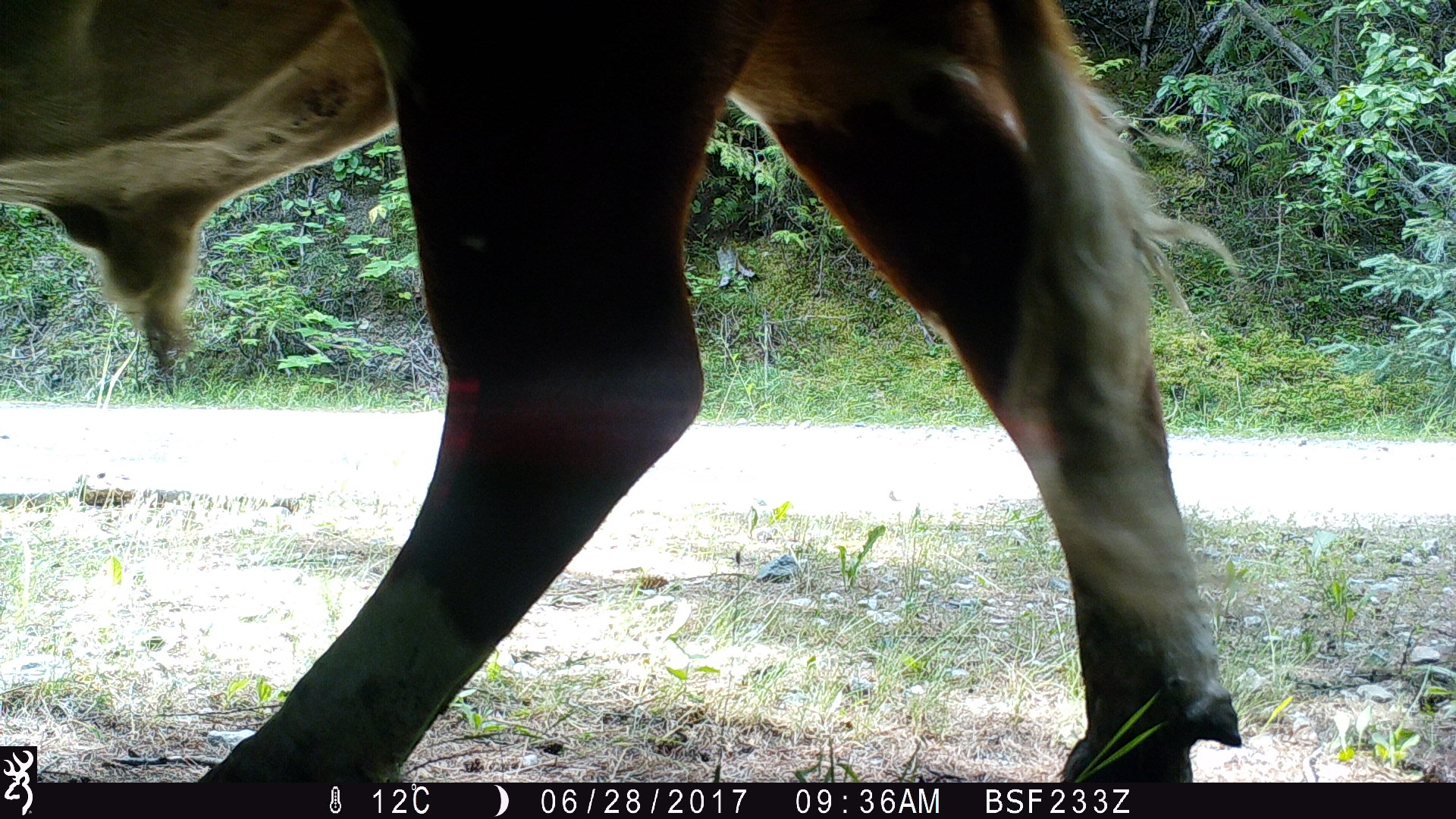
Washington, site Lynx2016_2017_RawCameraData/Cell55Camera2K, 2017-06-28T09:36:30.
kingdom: Animalia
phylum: Chordata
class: Mammalia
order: Artiodactyla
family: Bovidae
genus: Bos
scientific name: Bos taurus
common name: domestic cattle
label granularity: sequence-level